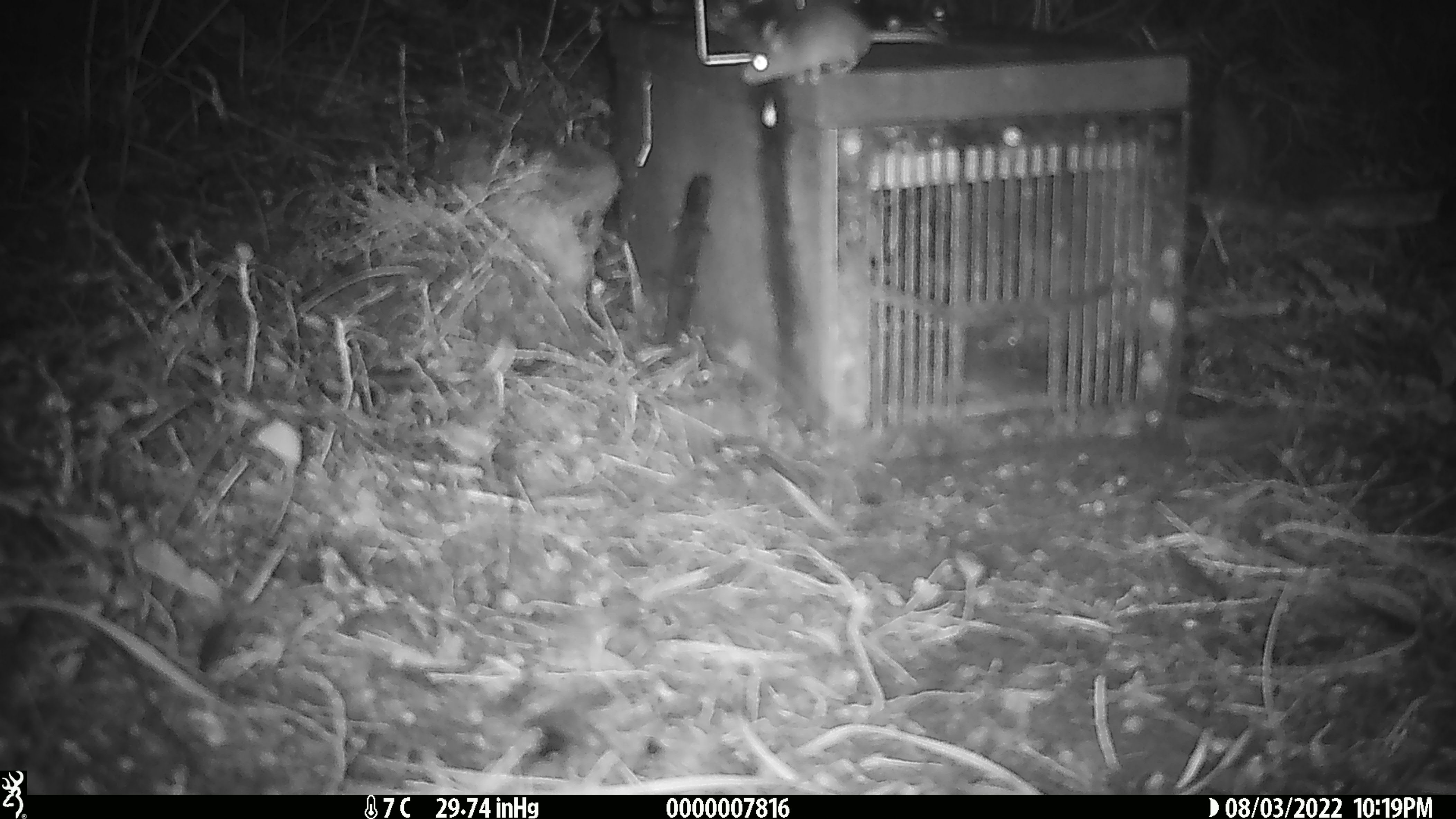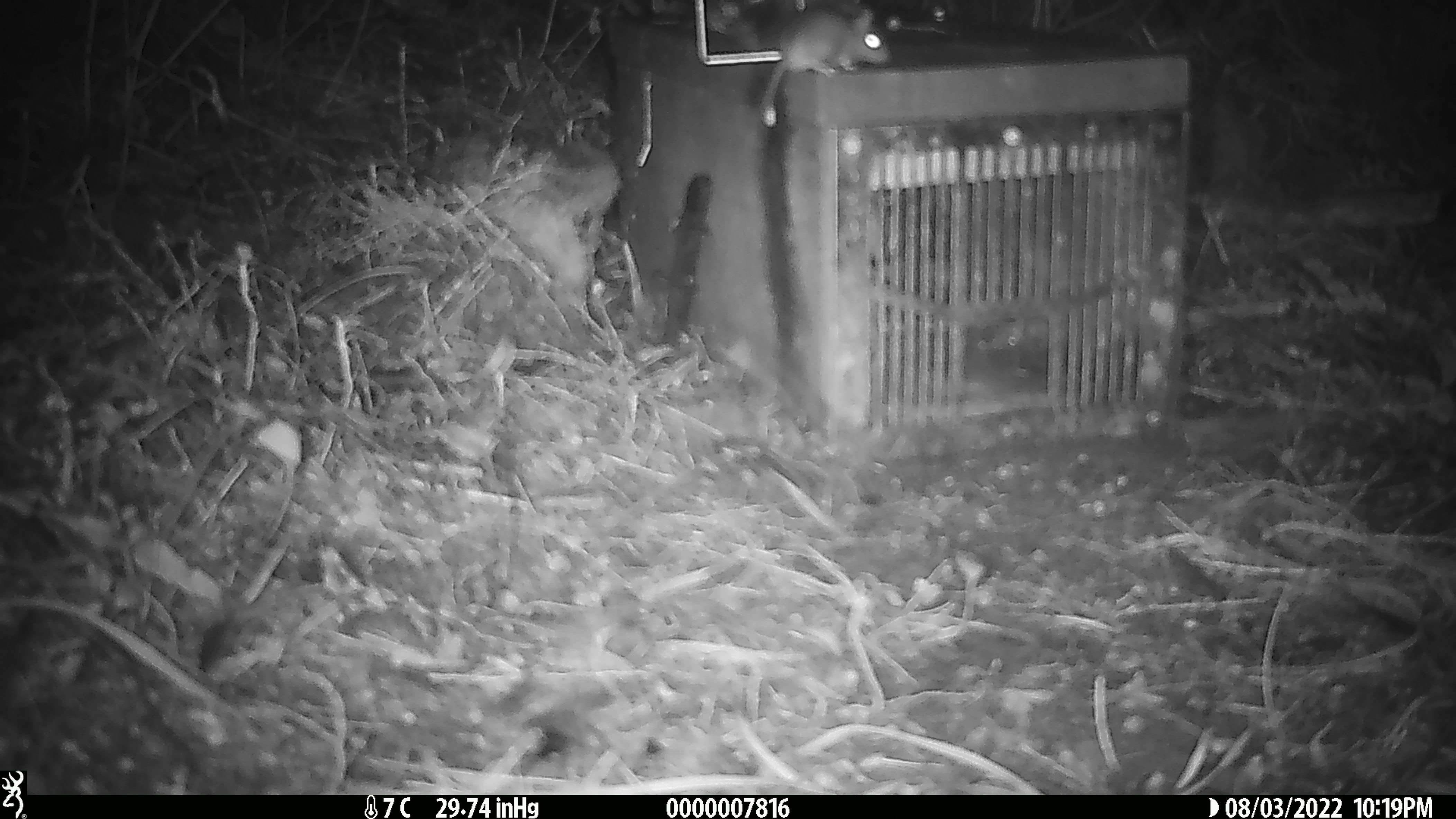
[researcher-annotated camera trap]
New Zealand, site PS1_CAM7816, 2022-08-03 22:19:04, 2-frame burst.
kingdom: Animalia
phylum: Chordata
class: Mammalia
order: Rodentia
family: Muridae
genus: Mus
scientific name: Mus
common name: mouse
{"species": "mouse (Mus)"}